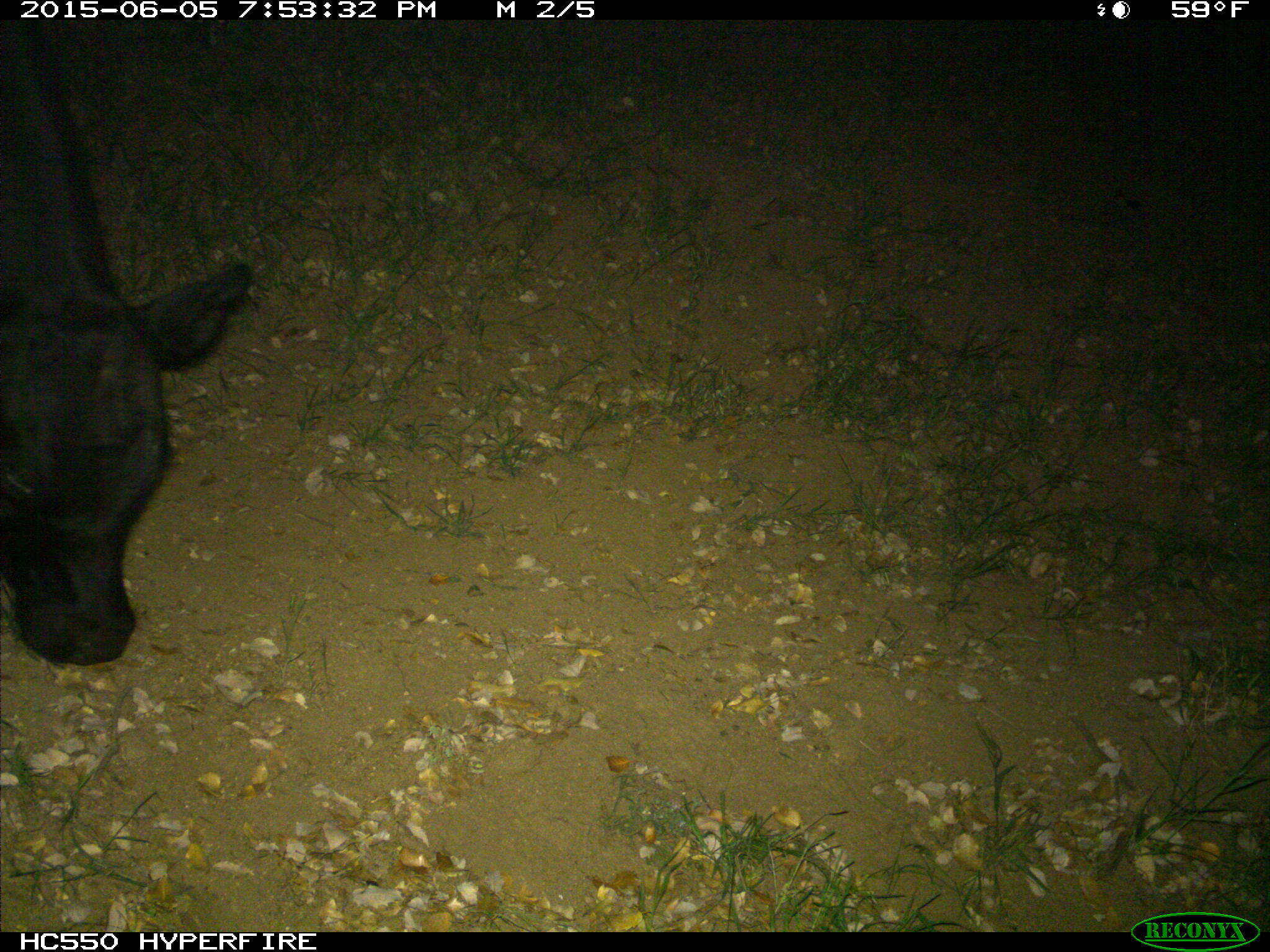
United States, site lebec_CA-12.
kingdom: Animalia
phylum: Chordata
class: Mammalia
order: Artiodactyla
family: Bovidae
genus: Bos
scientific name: Bos taurus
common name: domestic cow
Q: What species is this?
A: Bos taurus (domestic cow).